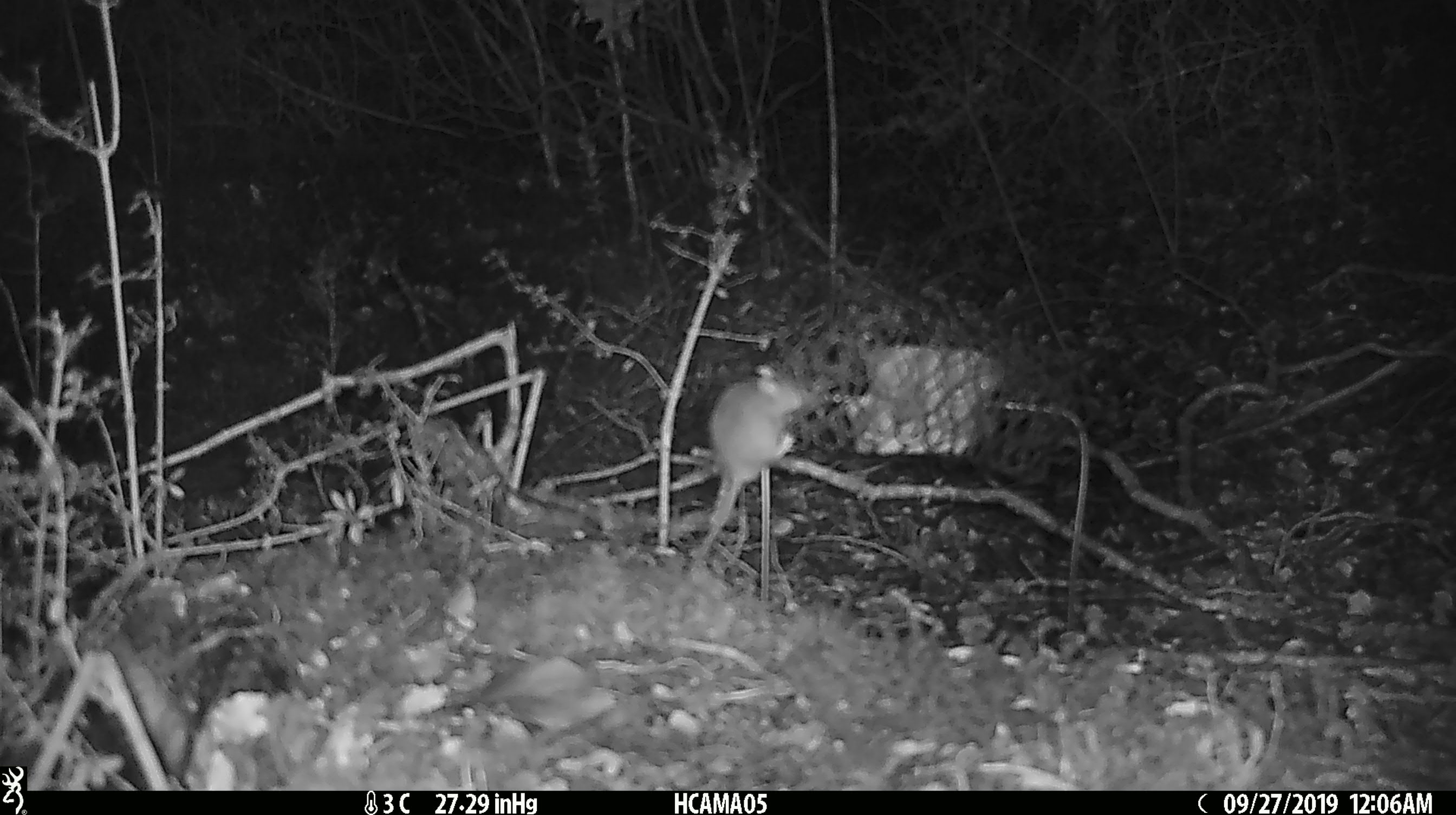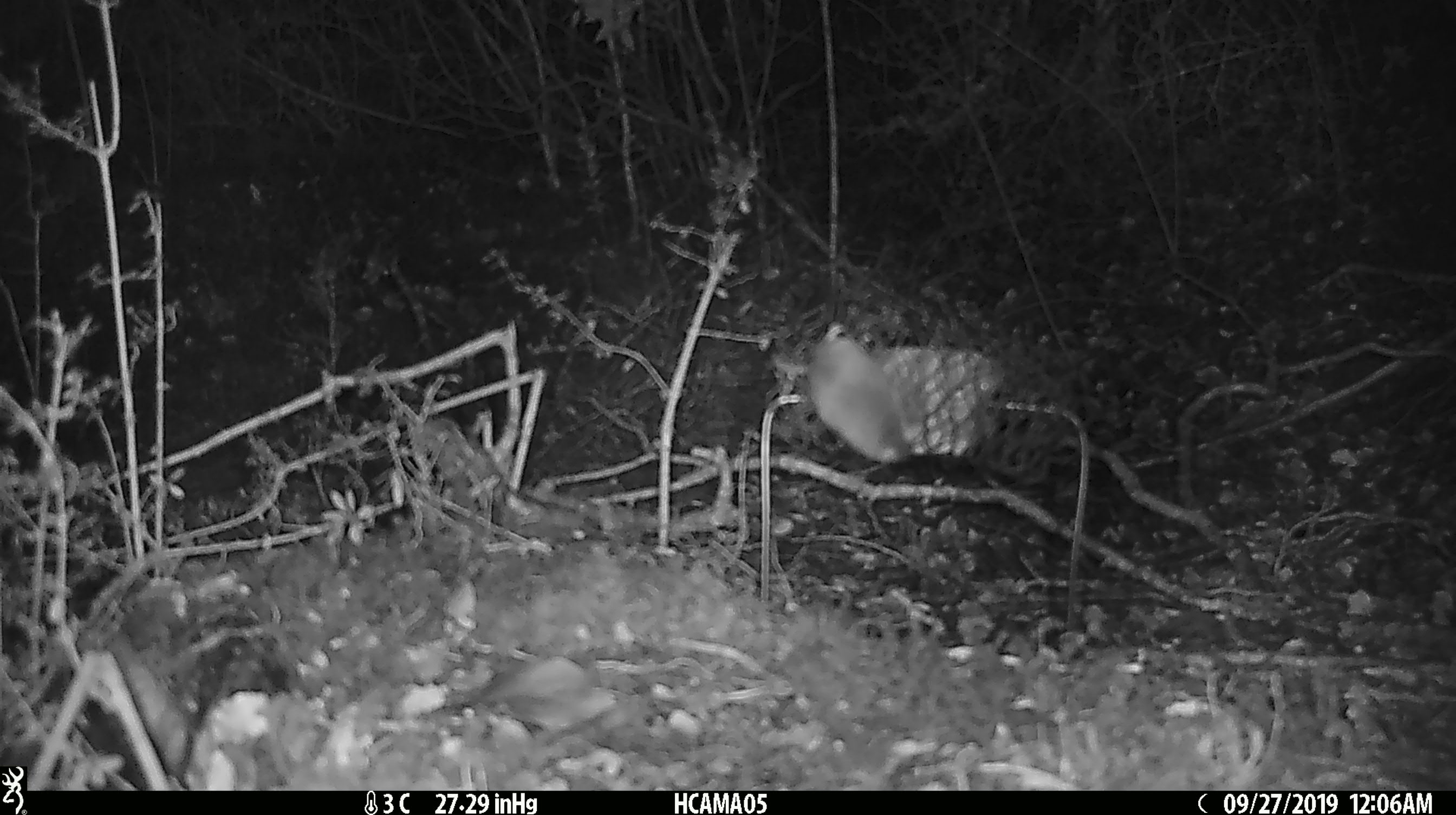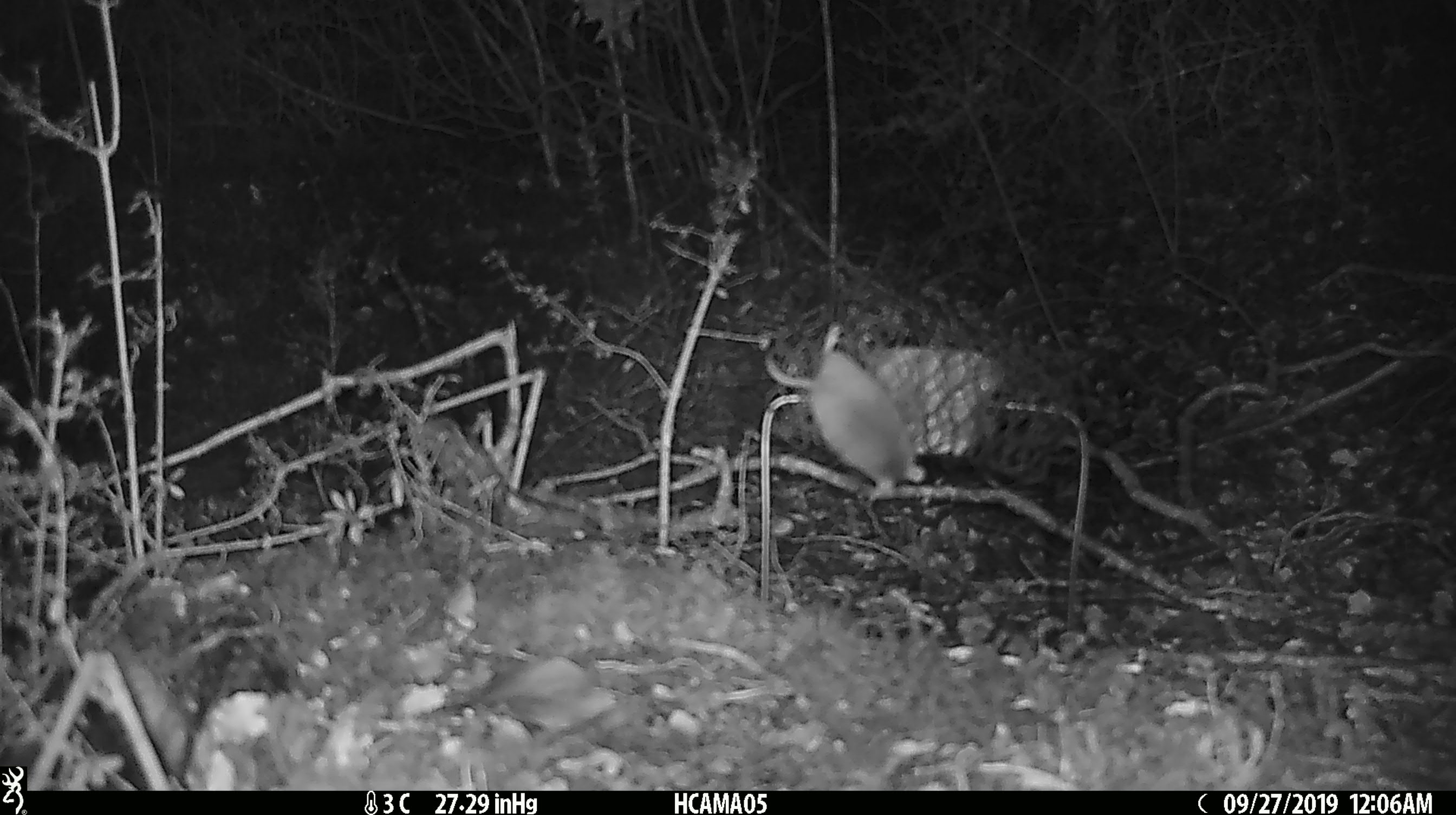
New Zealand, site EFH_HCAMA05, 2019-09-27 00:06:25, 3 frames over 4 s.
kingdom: Animalia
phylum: Chordata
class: Mammalia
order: Rodentia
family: Muridae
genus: Mus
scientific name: Mus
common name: mouse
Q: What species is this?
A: Mouse (Mus).